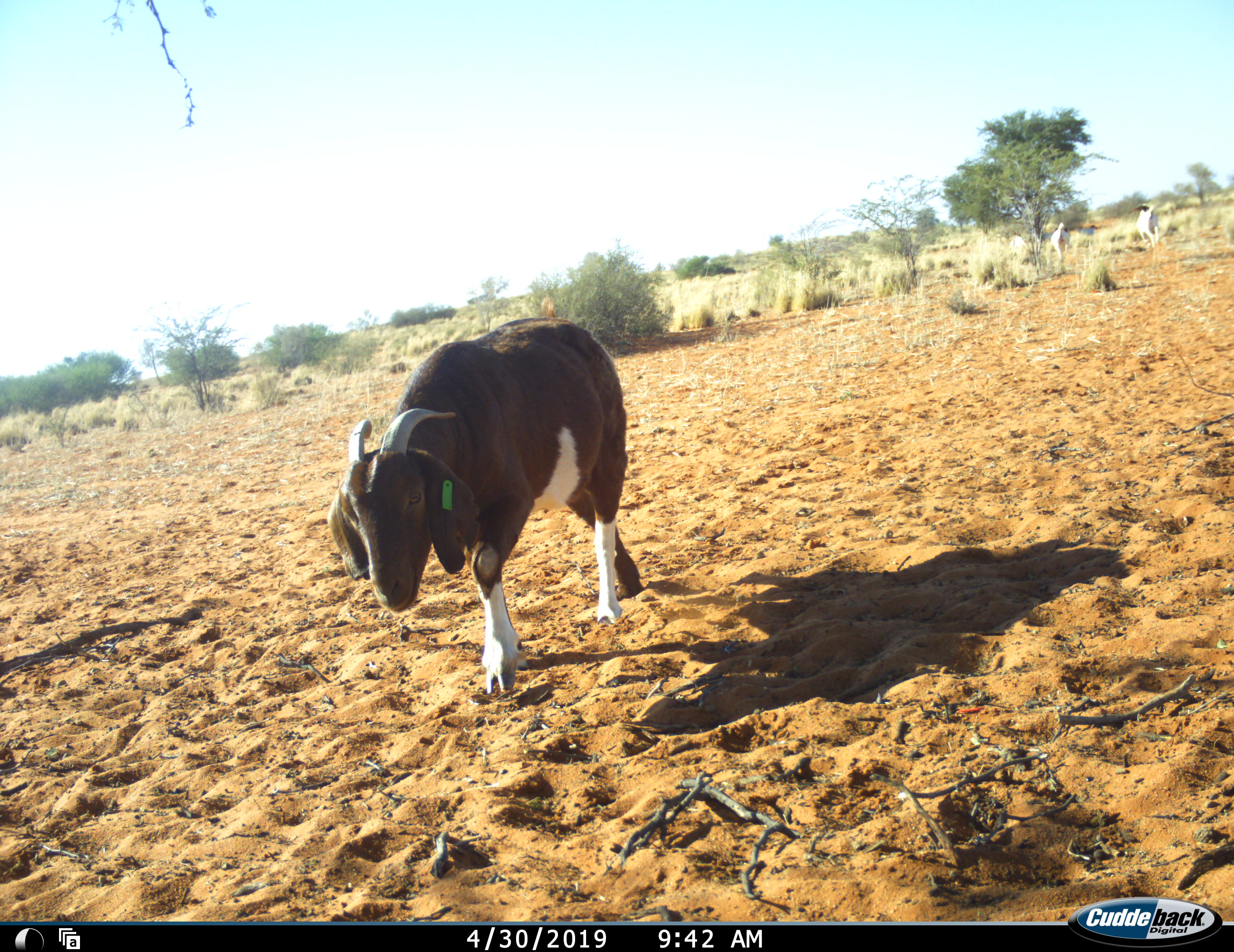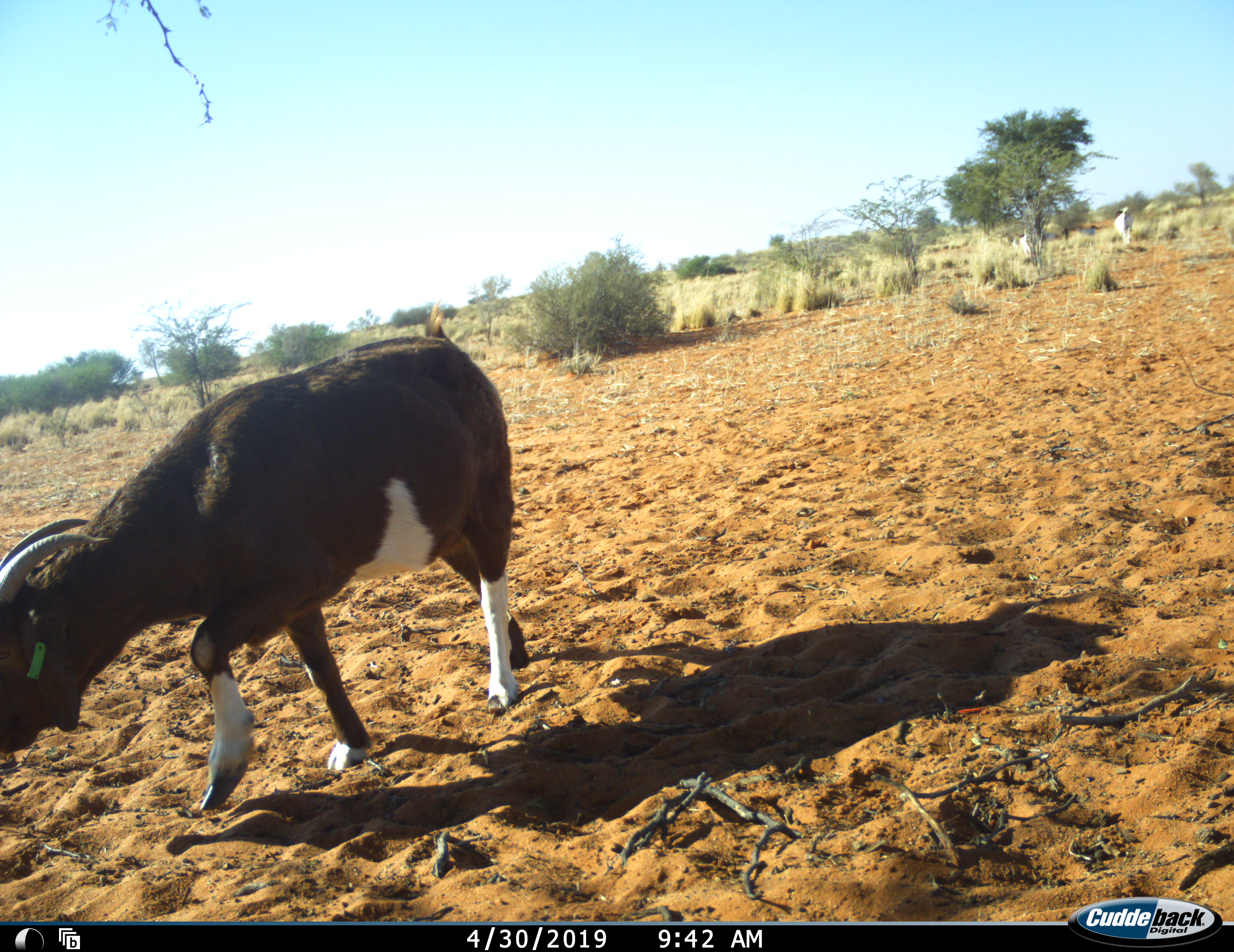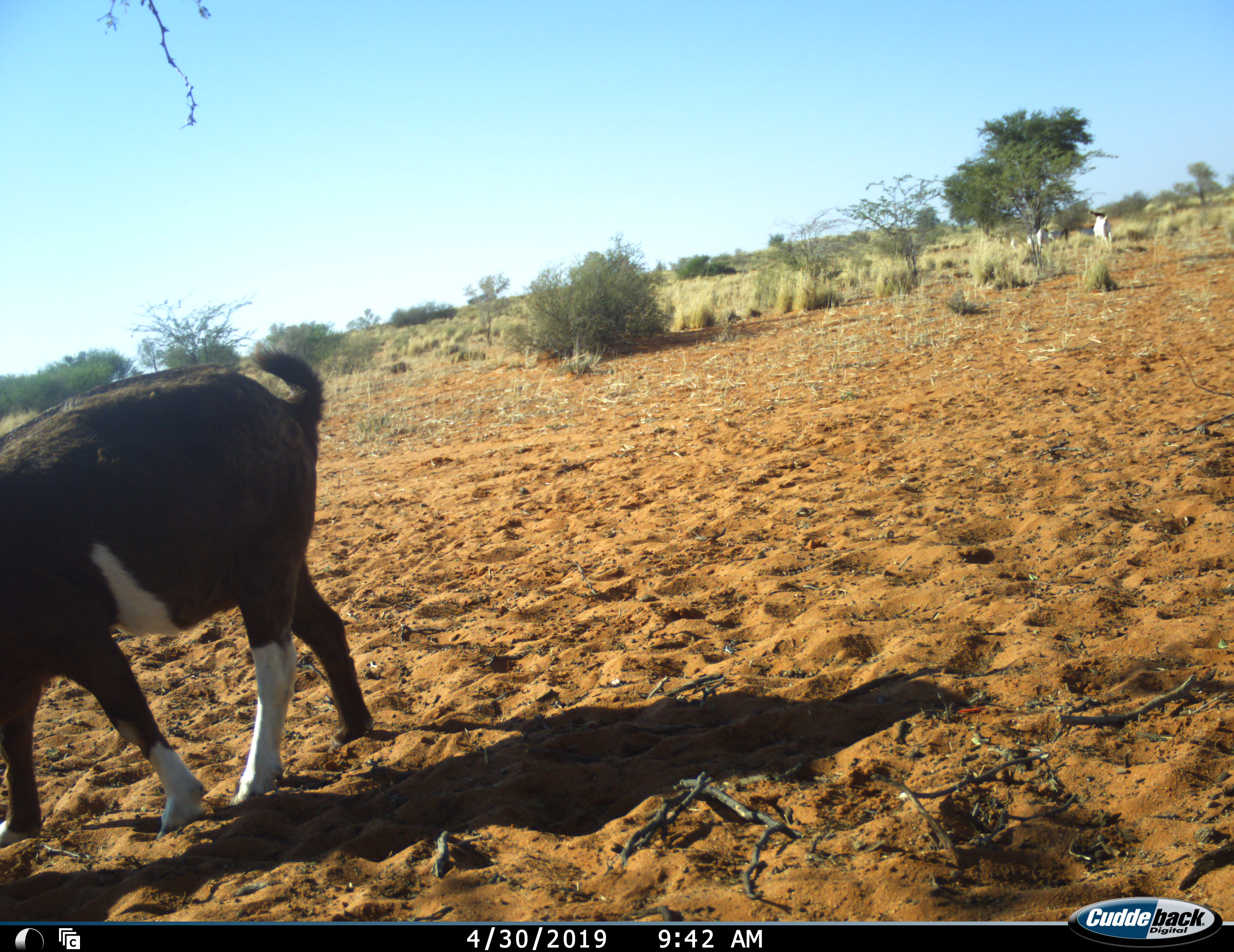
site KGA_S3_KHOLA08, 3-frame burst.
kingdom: Animalia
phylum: Chordata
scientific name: Vertebrata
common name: domestic animal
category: domesticanimal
Domesticanimal (domestic animal) (Vertebrata), count 4. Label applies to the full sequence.